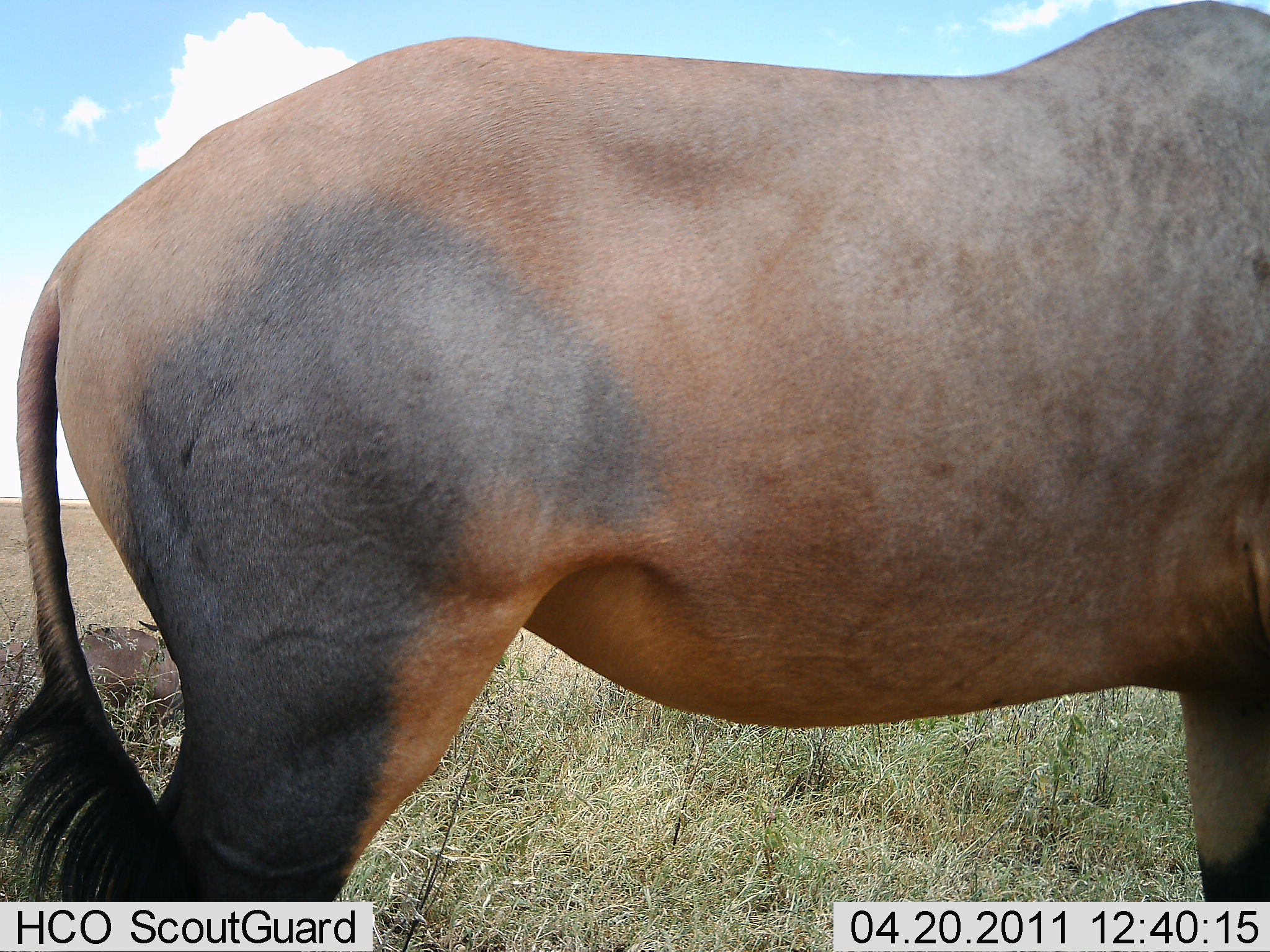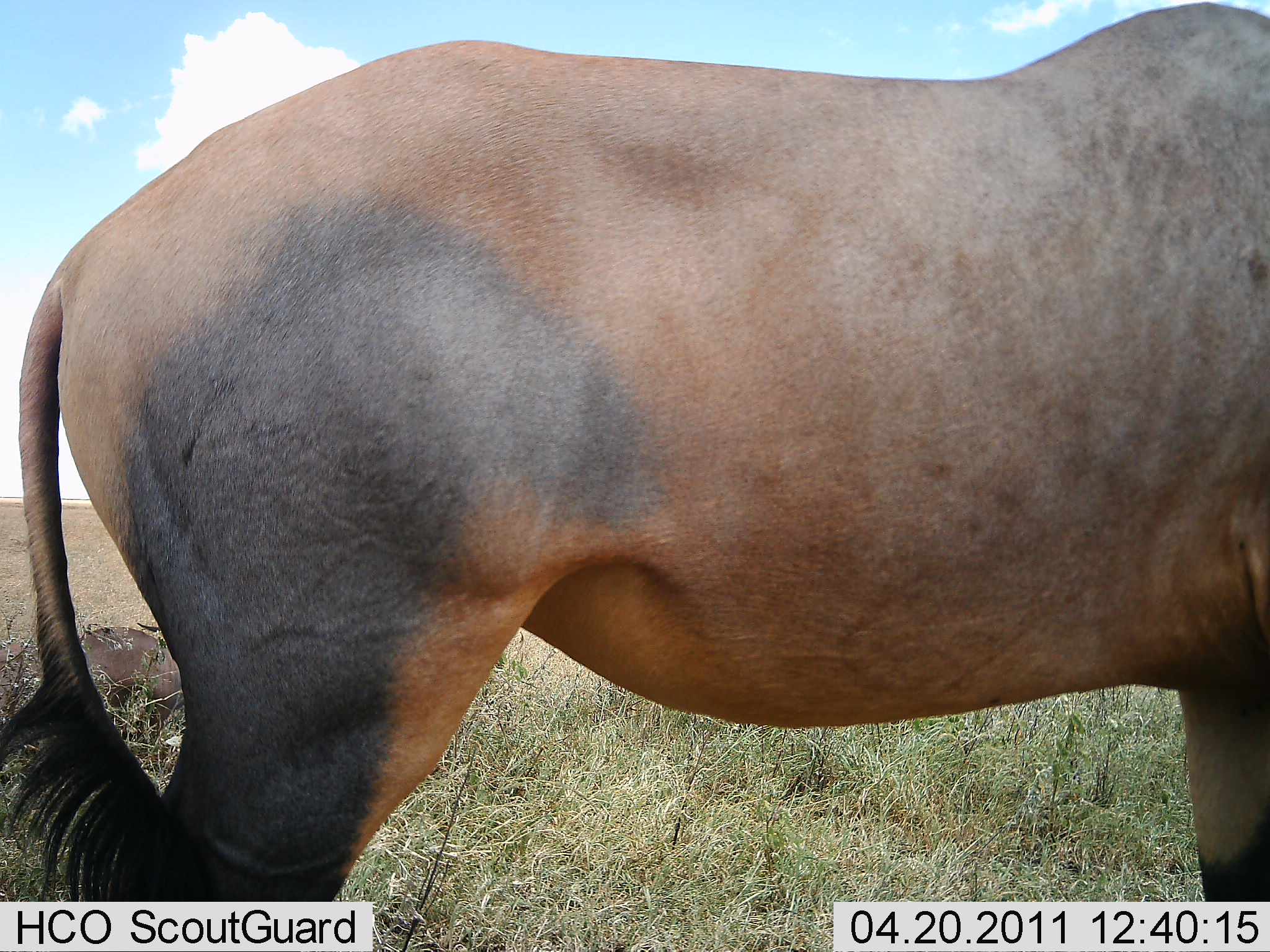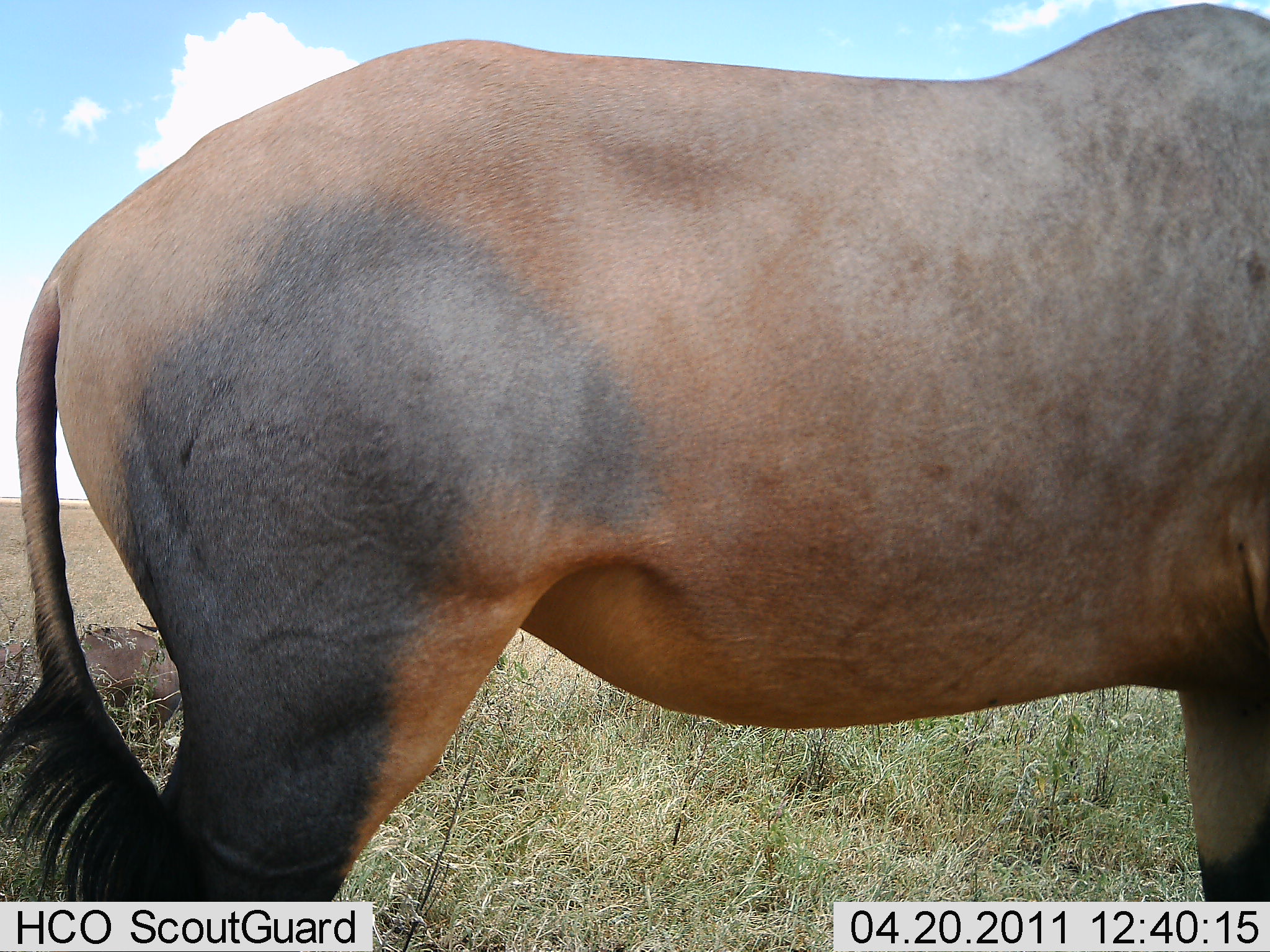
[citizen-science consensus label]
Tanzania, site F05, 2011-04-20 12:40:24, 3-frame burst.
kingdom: Animalia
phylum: Chordata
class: Mammalia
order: Artiodactyla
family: Bovidae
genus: Damaliscus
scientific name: Damaliscus lunatus jimela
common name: topi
Topi (Damaliscus lunatus jimela), count 1. Behavior (volunteer vote fractions): standing 100%, resting 0%, moving 0%, interacting 0%. Young present (vote fraction): 0%. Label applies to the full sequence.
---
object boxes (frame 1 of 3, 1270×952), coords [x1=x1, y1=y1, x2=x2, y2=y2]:
animal: [x1=0, y1=1, x2=1269, y2=952]; [x1=0, y1=626, x2=195, y2=753]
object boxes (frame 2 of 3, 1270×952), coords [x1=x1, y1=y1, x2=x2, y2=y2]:
animal: [x1=0, y1=1, x2=1270, y2=952]; [x1=0, y1=626, x2=187, y2=762]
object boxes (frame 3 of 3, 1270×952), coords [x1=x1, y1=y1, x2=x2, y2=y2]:
animal: [x1=0, y1=2, x2=1269, y2=952]; [x1=0, y1=624, x2=186, y2=745]